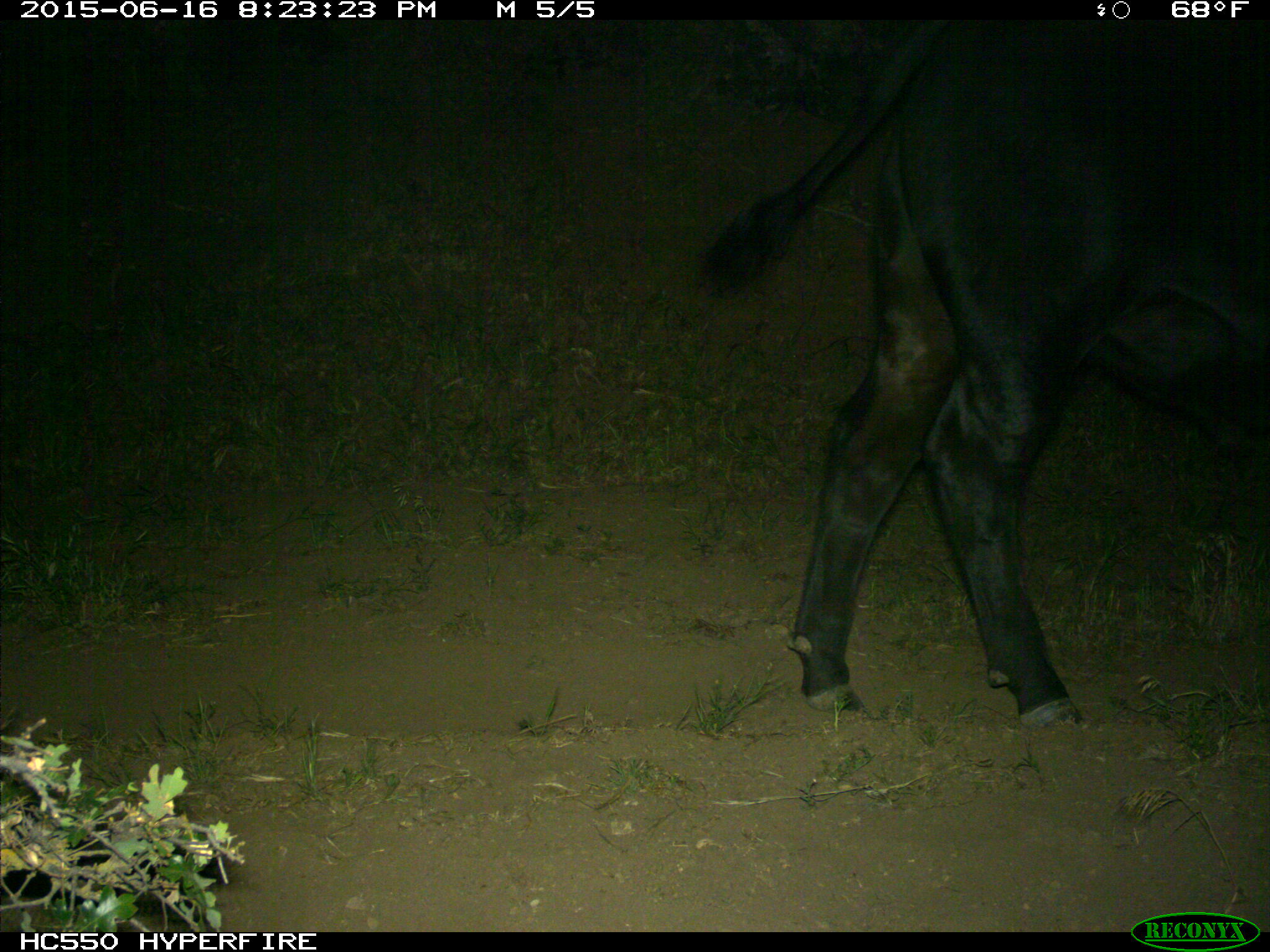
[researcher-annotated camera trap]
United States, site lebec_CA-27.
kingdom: Animalia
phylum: Chordata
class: Mammalia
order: Artiodactyla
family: Bovidae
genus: Bos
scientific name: Bos taurus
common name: domestic cow